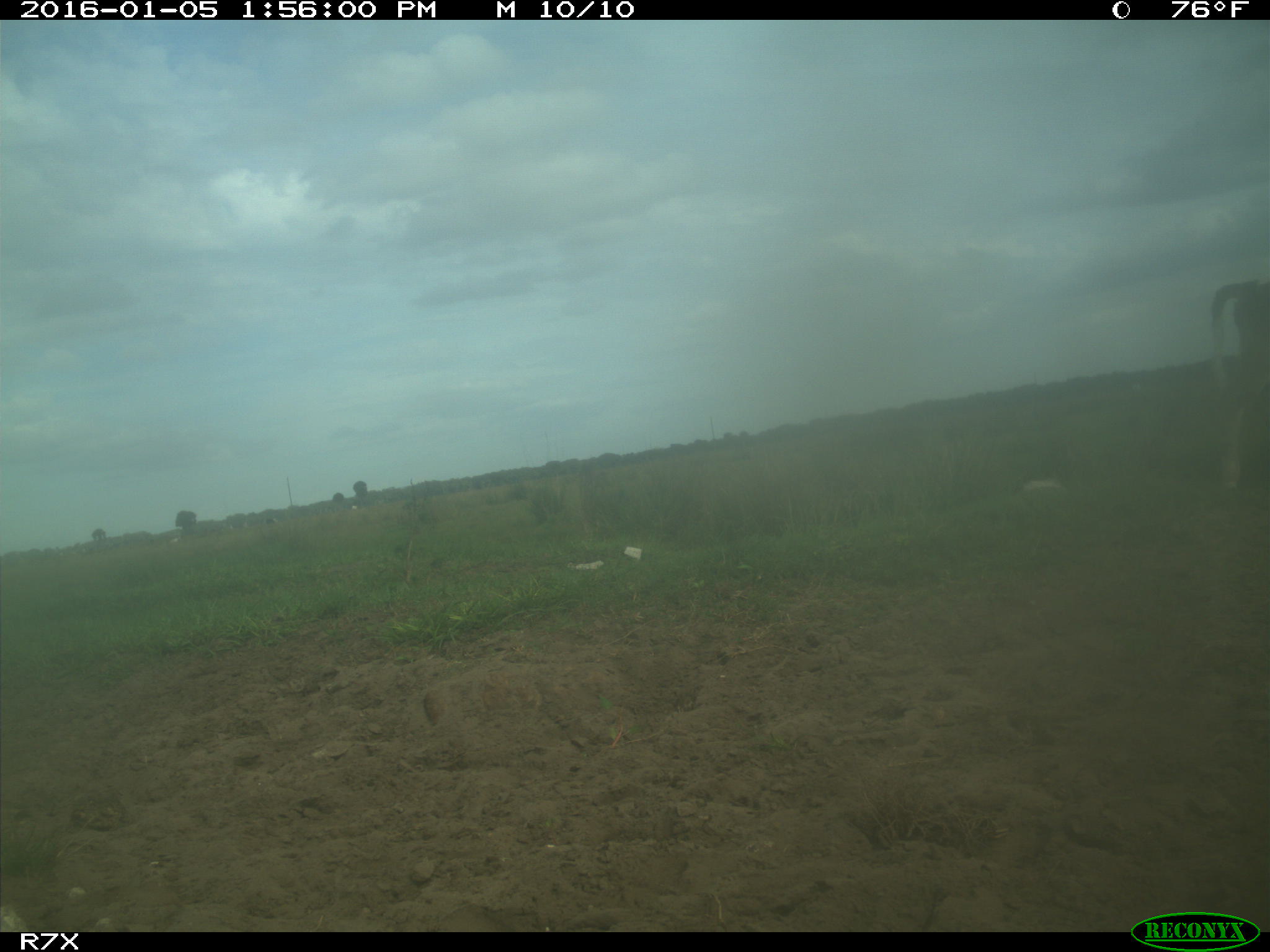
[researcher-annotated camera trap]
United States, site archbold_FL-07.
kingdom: Animalia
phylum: Chordata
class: Mammalia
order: Artiodactyla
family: Bovidae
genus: Bos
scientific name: Bos taurus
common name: domestic cow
Bos taurus (domestic cow).